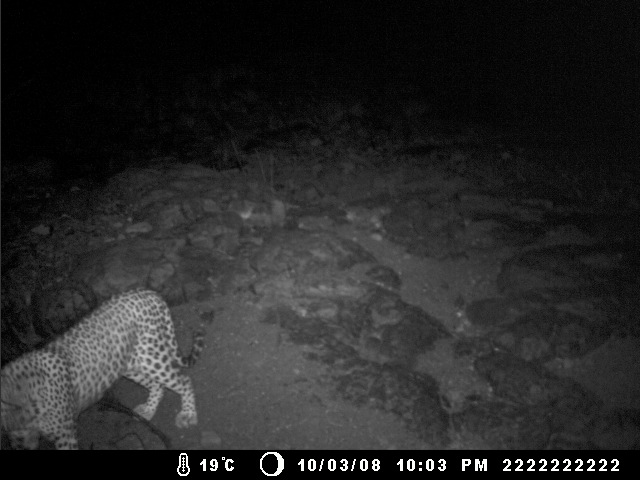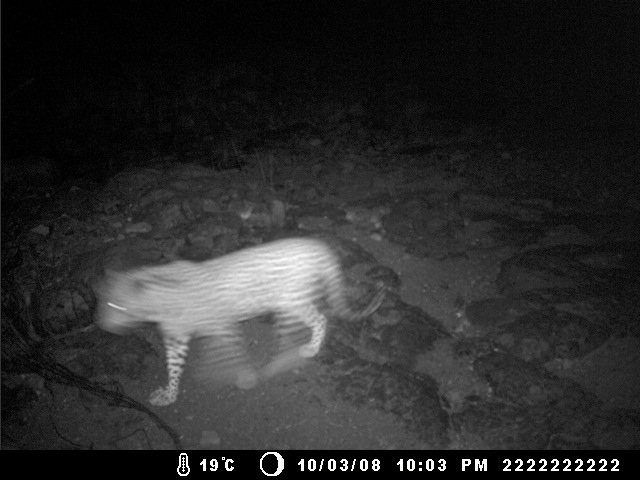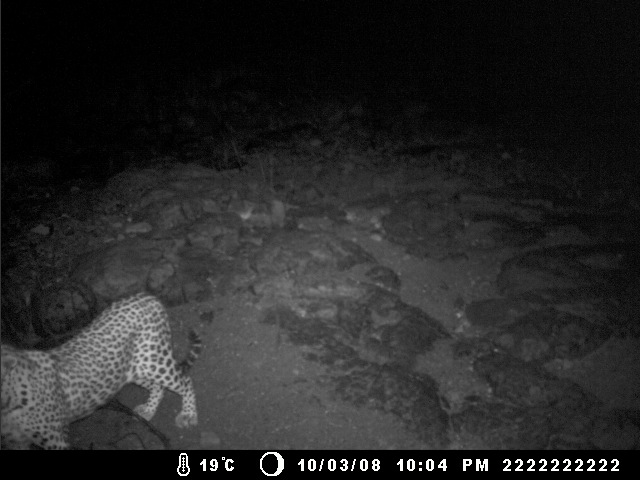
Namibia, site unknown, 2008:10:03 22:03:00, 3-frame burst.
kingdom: Animalia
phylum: Chordata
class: Mammalia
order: Carnivora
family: Felidae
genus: Panthera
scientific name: Panthera pardus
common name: leopard